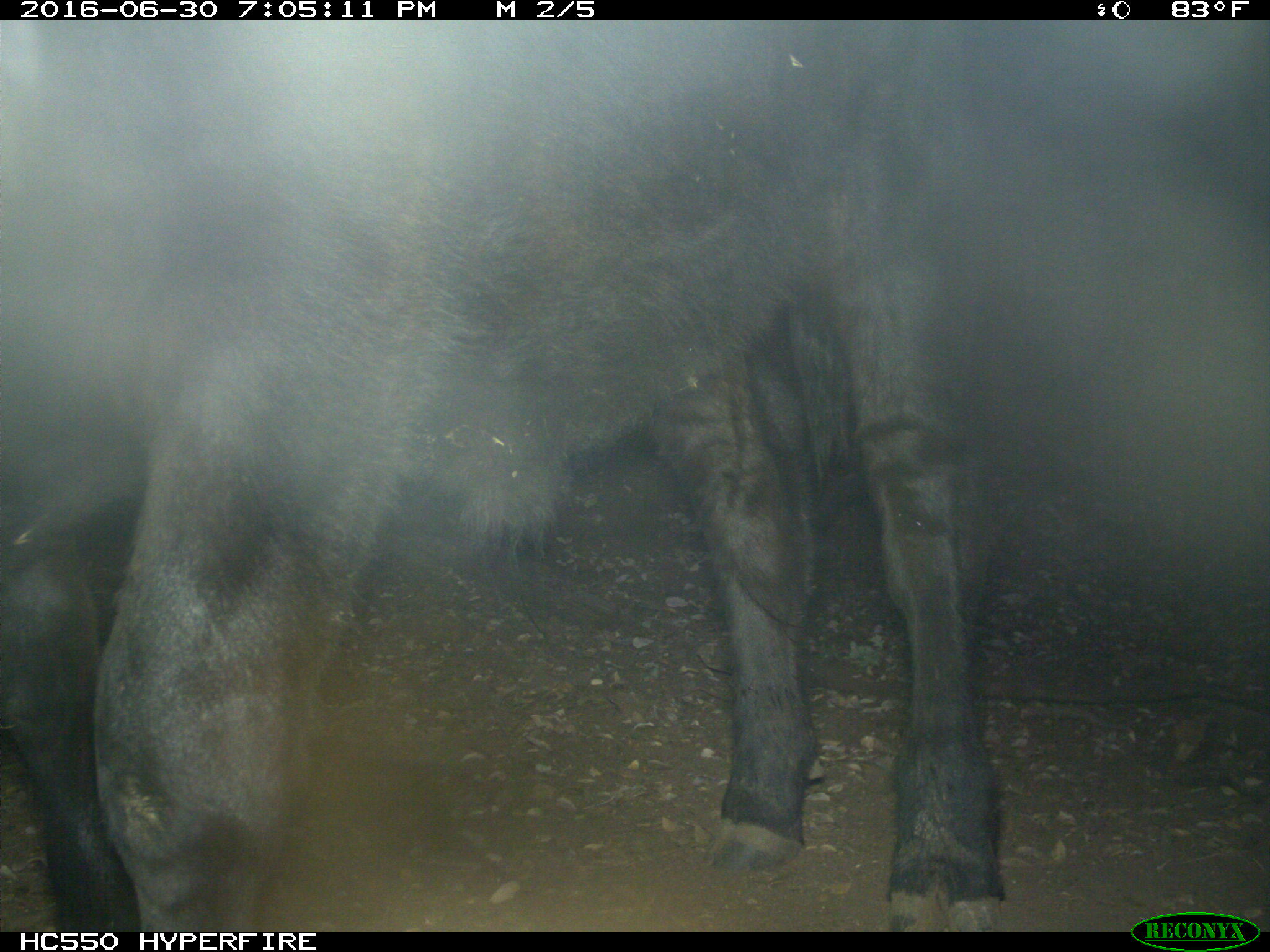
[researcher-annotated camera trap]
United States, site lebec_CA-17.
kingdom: Animalia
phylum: Chordata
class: Mammalia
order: Artiodactyla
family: Bovidae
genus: Bos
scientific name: Bos taurus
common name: domestic cow